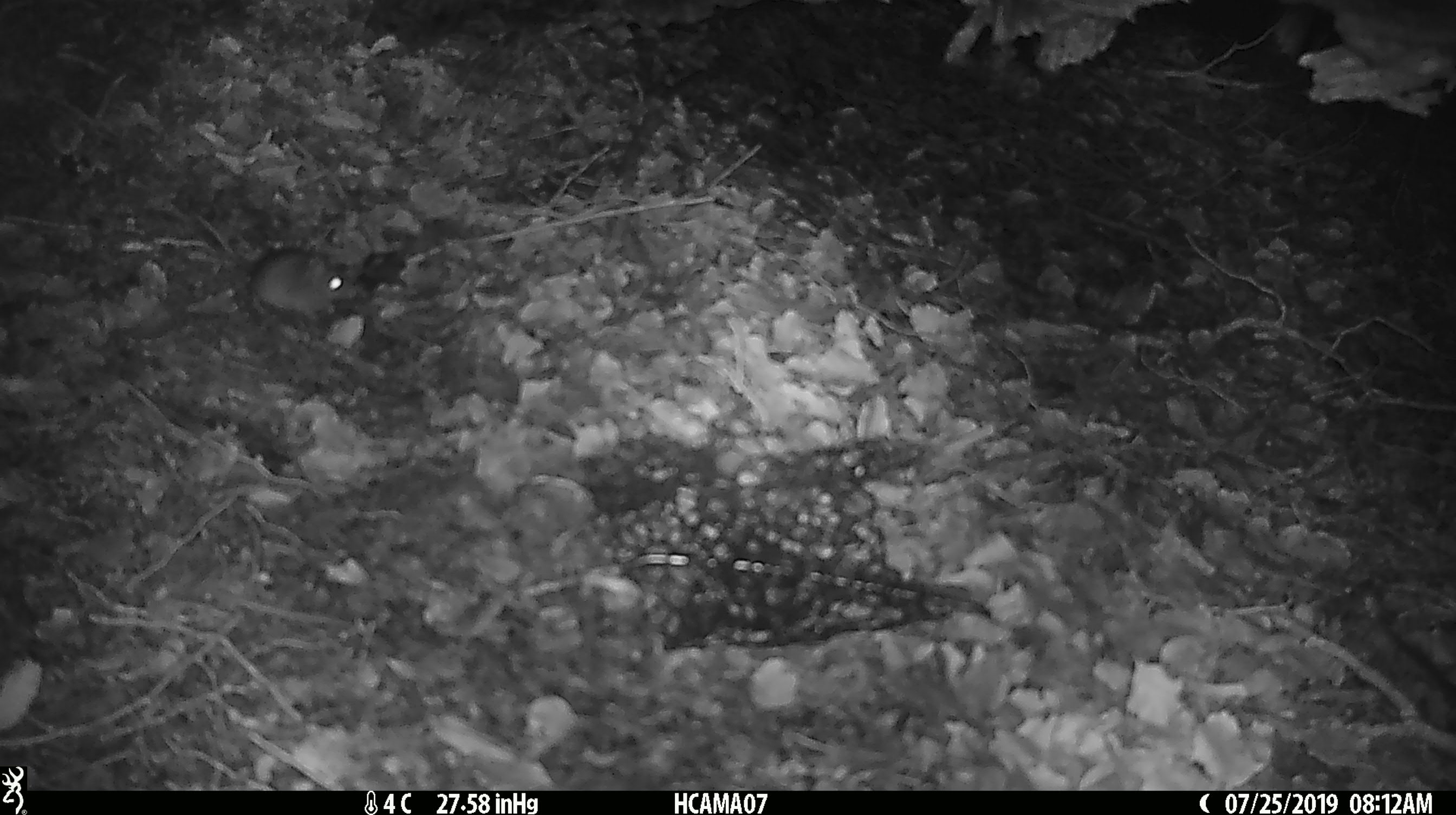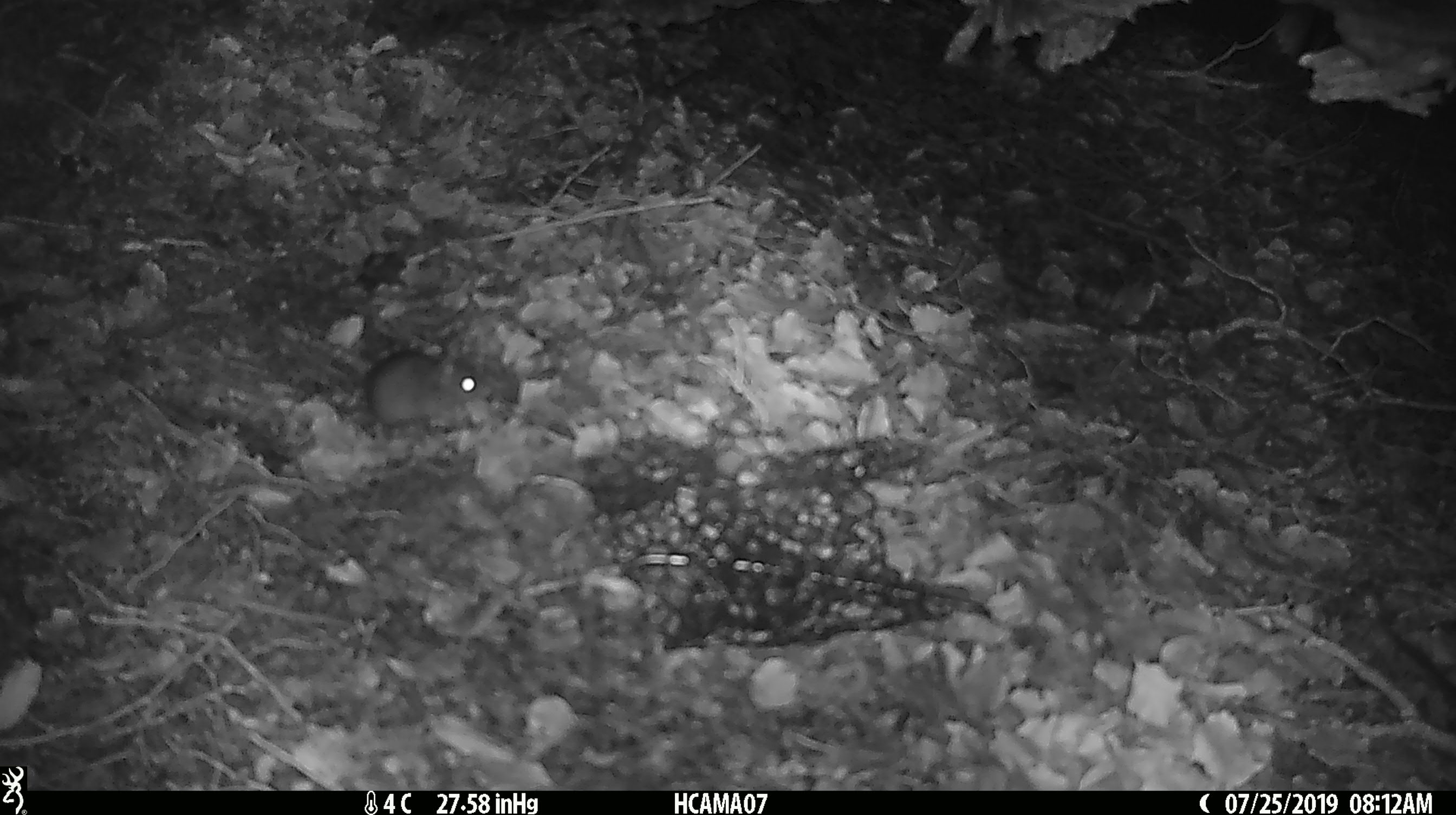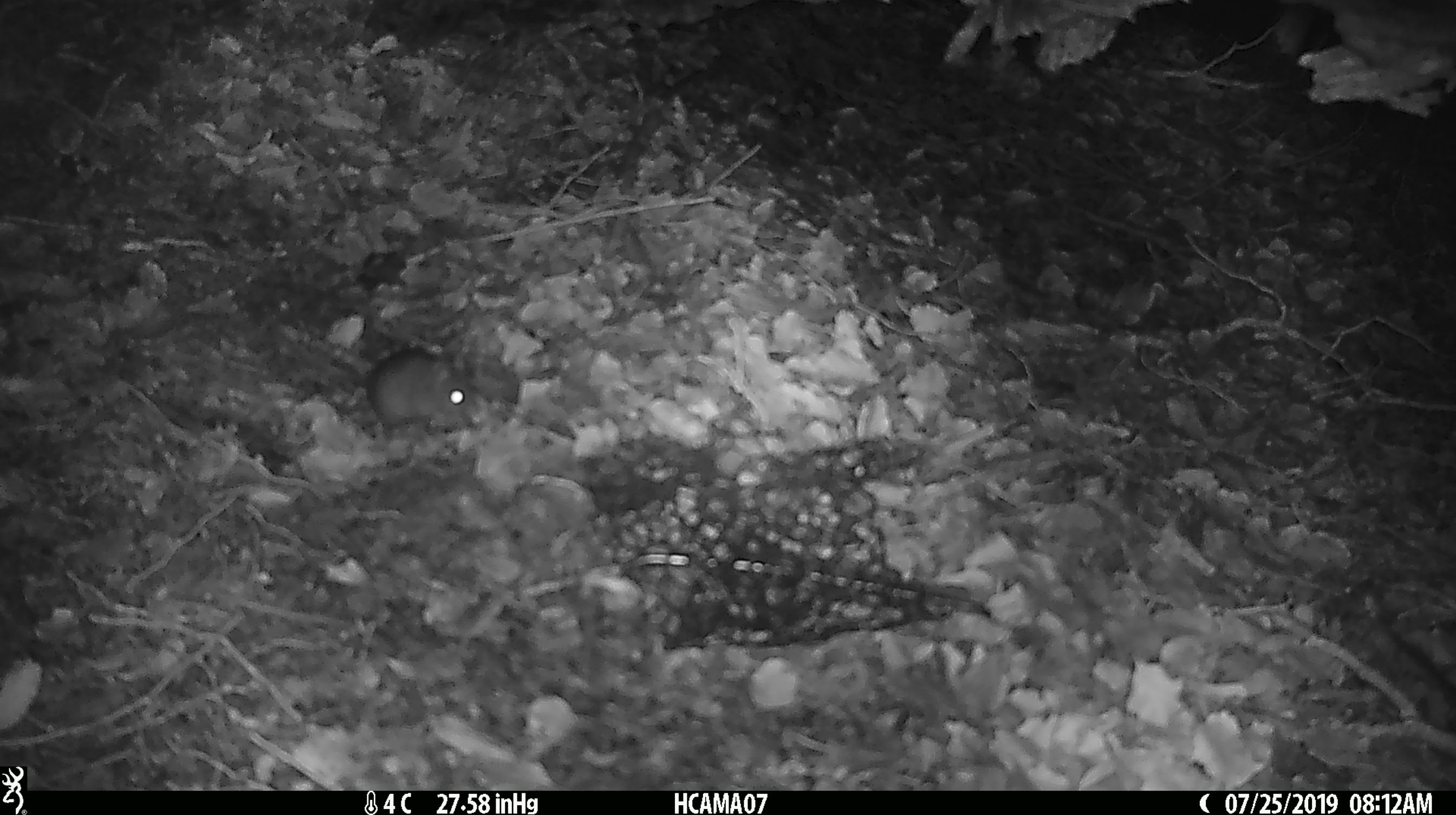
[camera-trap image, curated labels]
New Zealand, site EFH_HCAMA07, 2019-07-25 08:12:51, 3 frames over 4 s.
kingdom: Animalia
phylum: Chordata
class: Mammalia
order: Rodentia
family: Muridae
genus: Mus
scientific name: Mus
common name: mouse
Mouse (Mus).